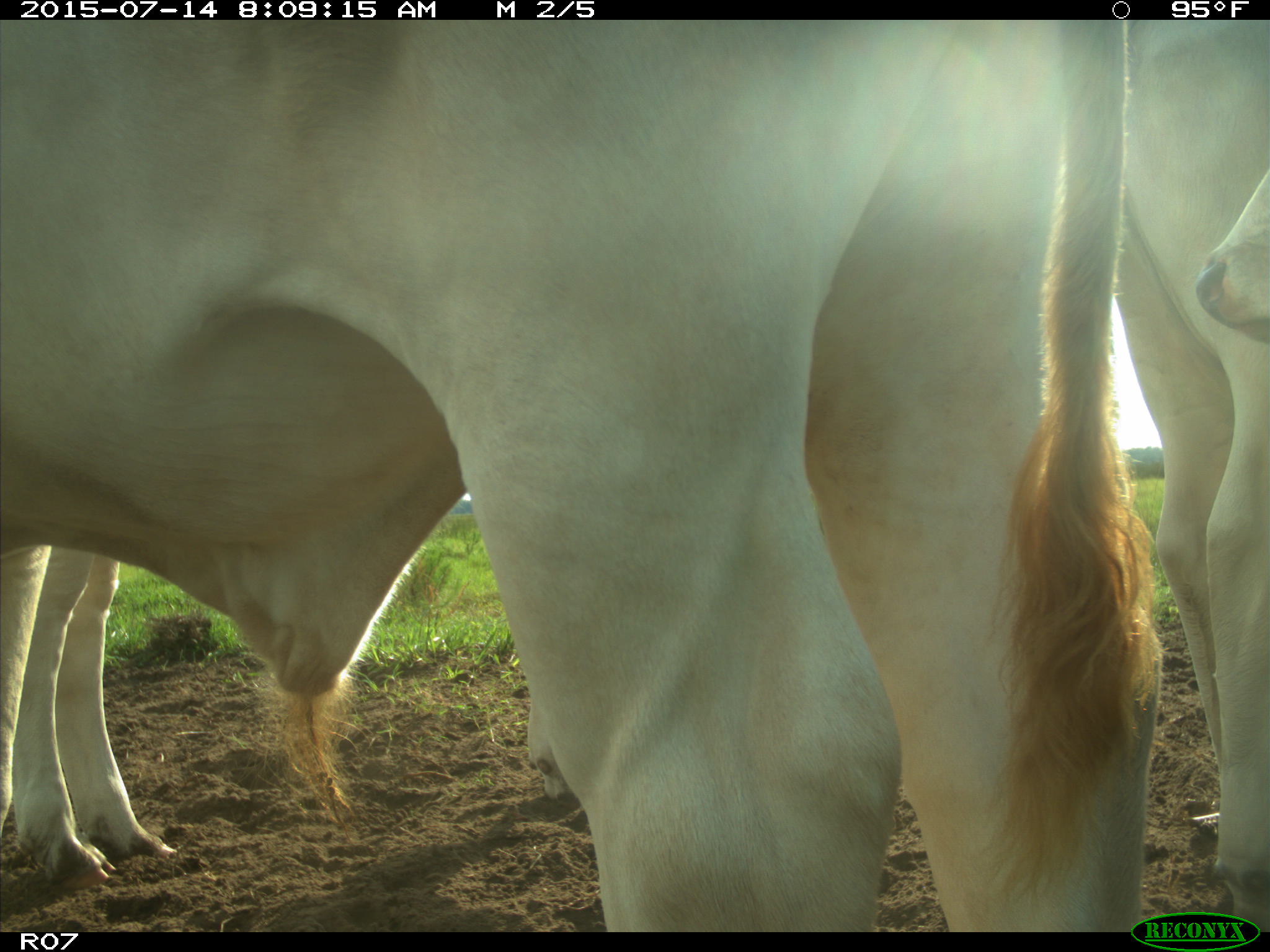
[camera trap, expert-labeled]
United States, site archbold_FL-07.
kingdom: Animalia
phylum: Chordata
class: Mammalia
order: Artiodactyla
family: Bovidae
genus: Bos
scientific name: Bos taurus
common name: domestic cow